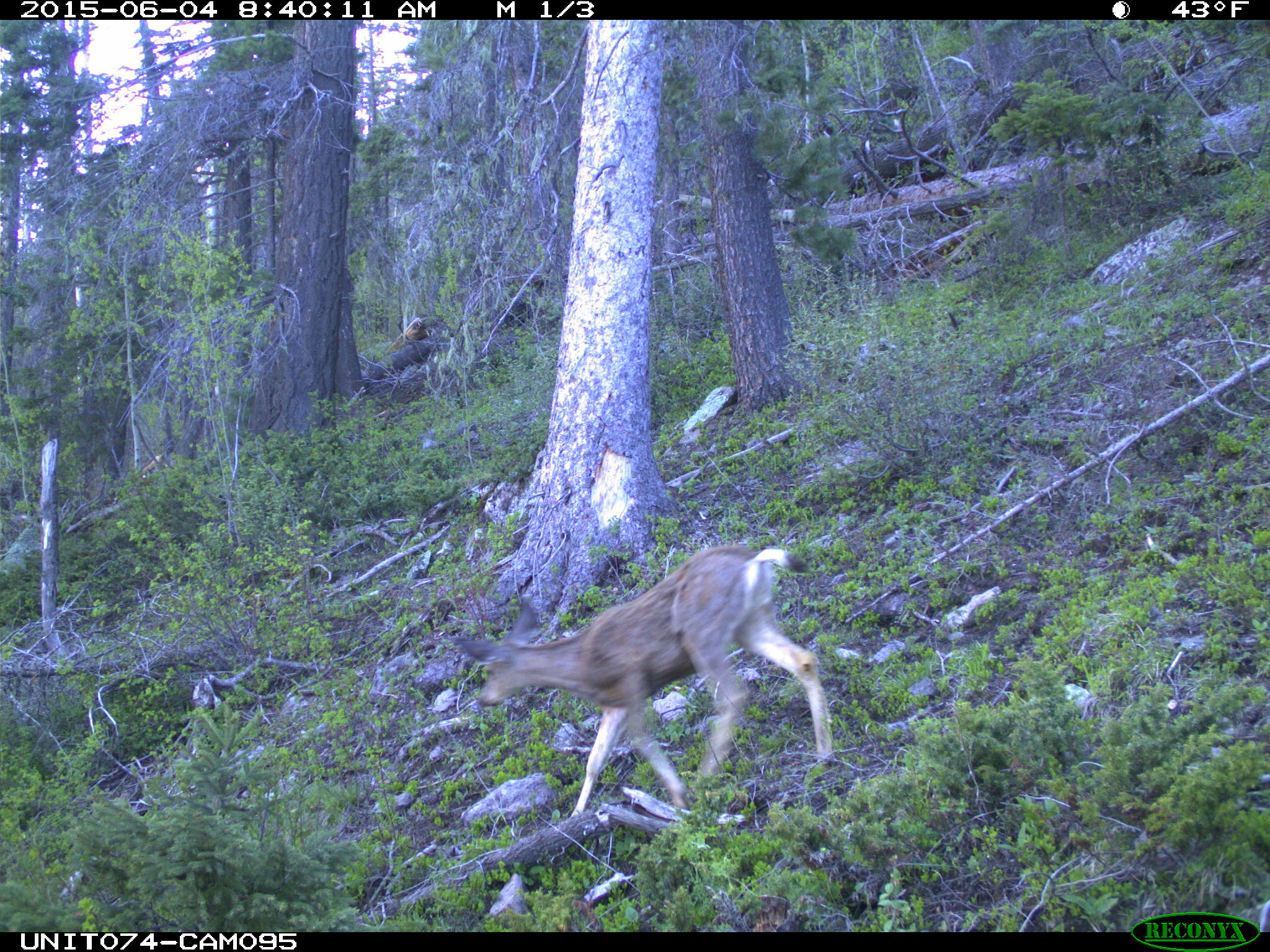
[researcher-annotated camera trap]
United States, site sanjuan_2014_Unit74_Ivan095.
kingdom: Animalia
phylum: Chordata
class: Mammalia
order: Artiodactyla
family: Cervidae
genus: Odocoileus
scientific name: Odocoileus hemionus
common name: mule deer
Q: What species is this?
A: Odocoileus hemionus (mule deer).